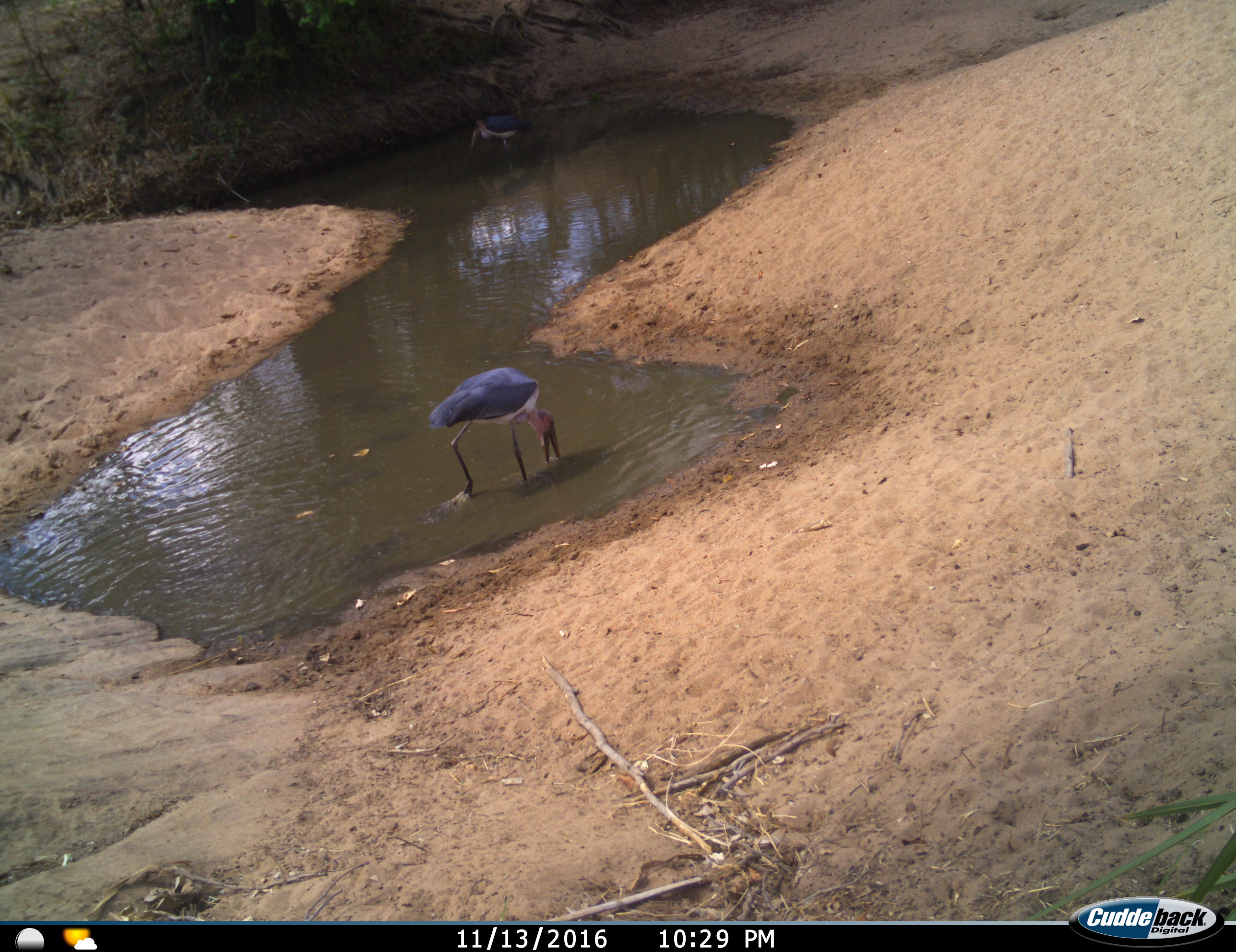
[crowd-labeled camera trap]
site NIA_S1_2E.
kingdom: Animalia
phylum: Chordata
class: Aves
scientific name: Aves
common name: bird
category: birdother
Birdother (bird) (Aves), count 2. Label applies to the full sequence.